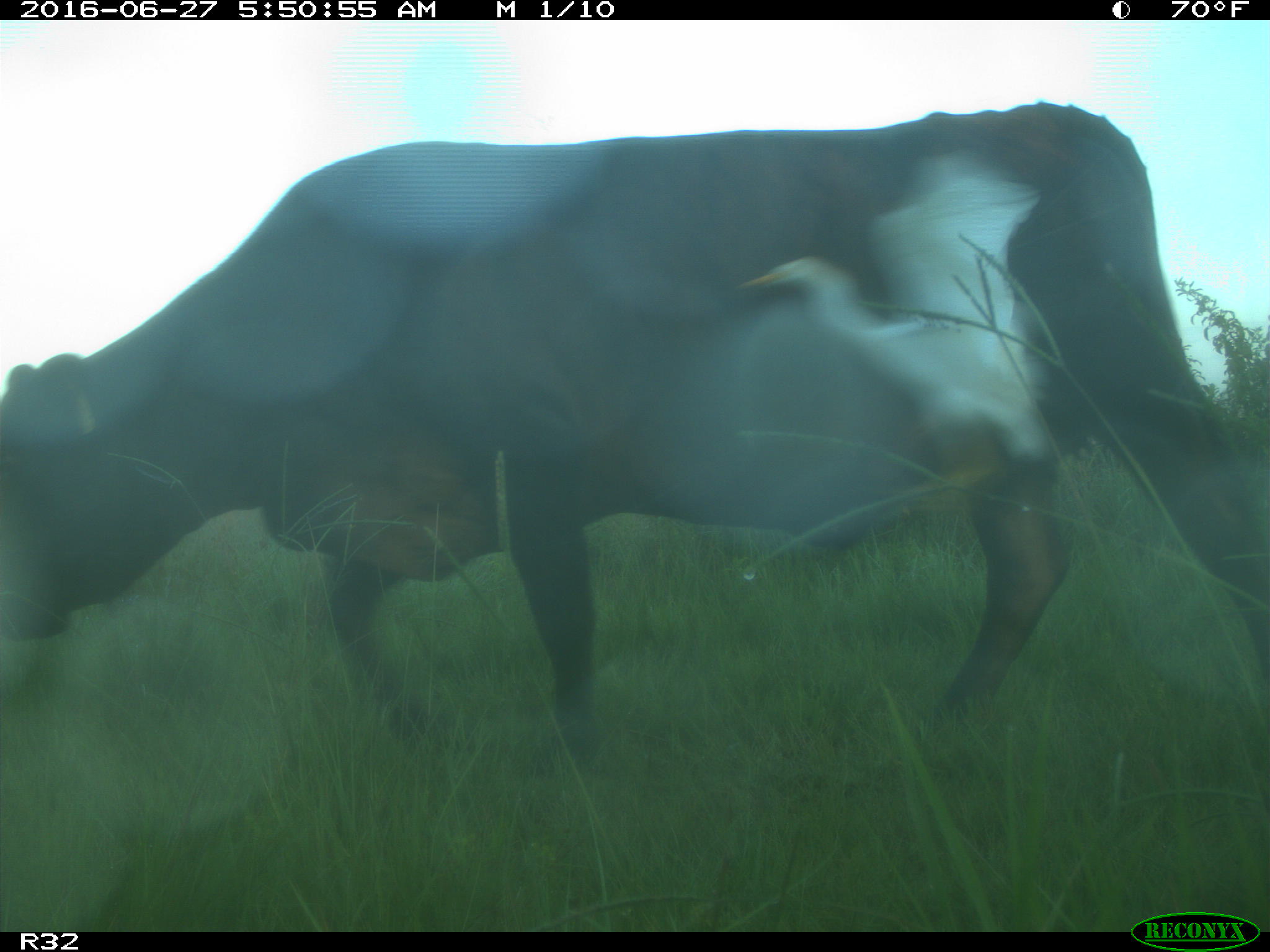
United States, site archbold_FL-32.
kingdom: Animalia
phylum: Chordata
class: Mammalia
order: Artiodactyla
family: Bovidae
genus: Bos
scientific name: Bos taurus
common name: domestic cow